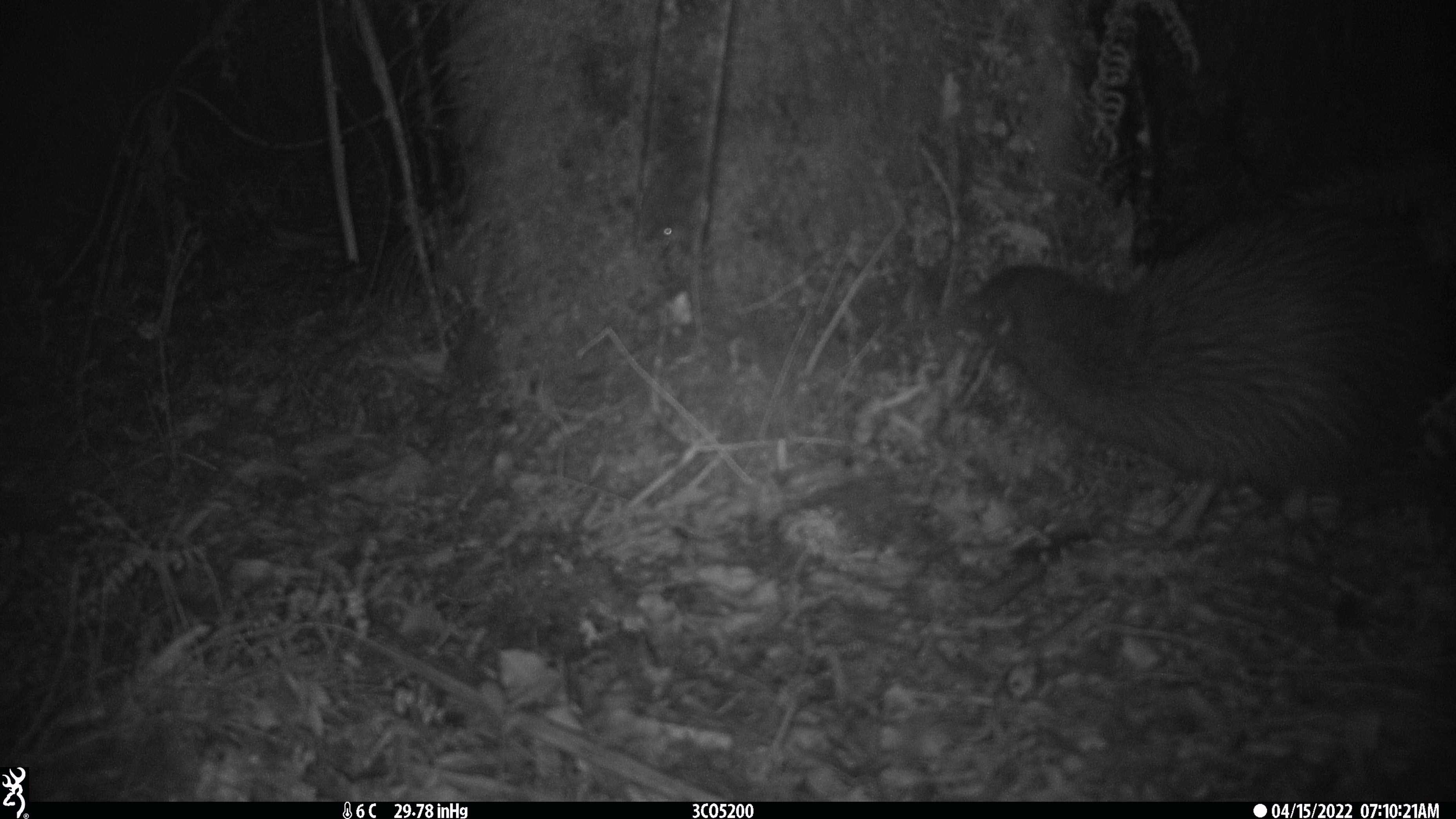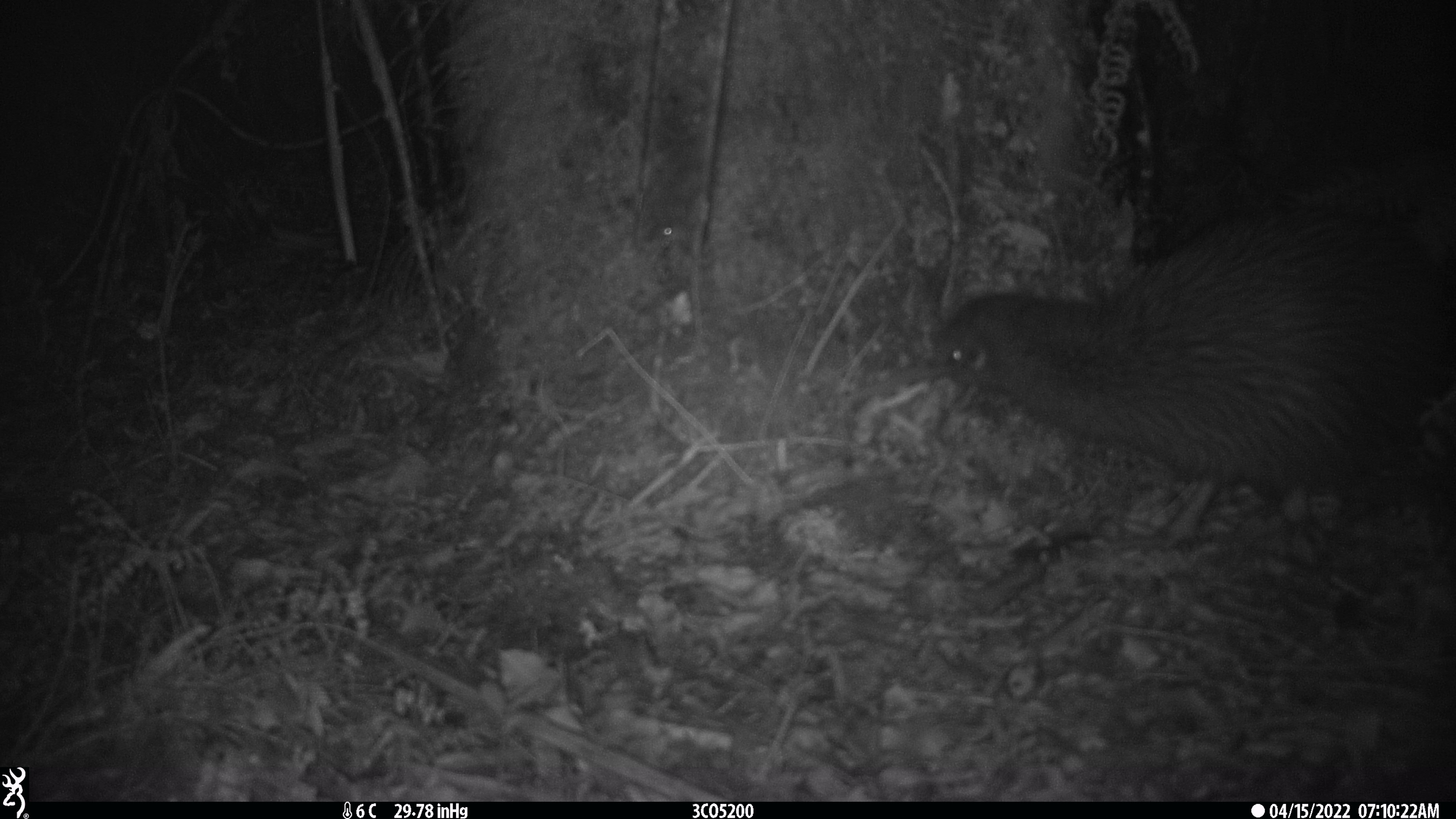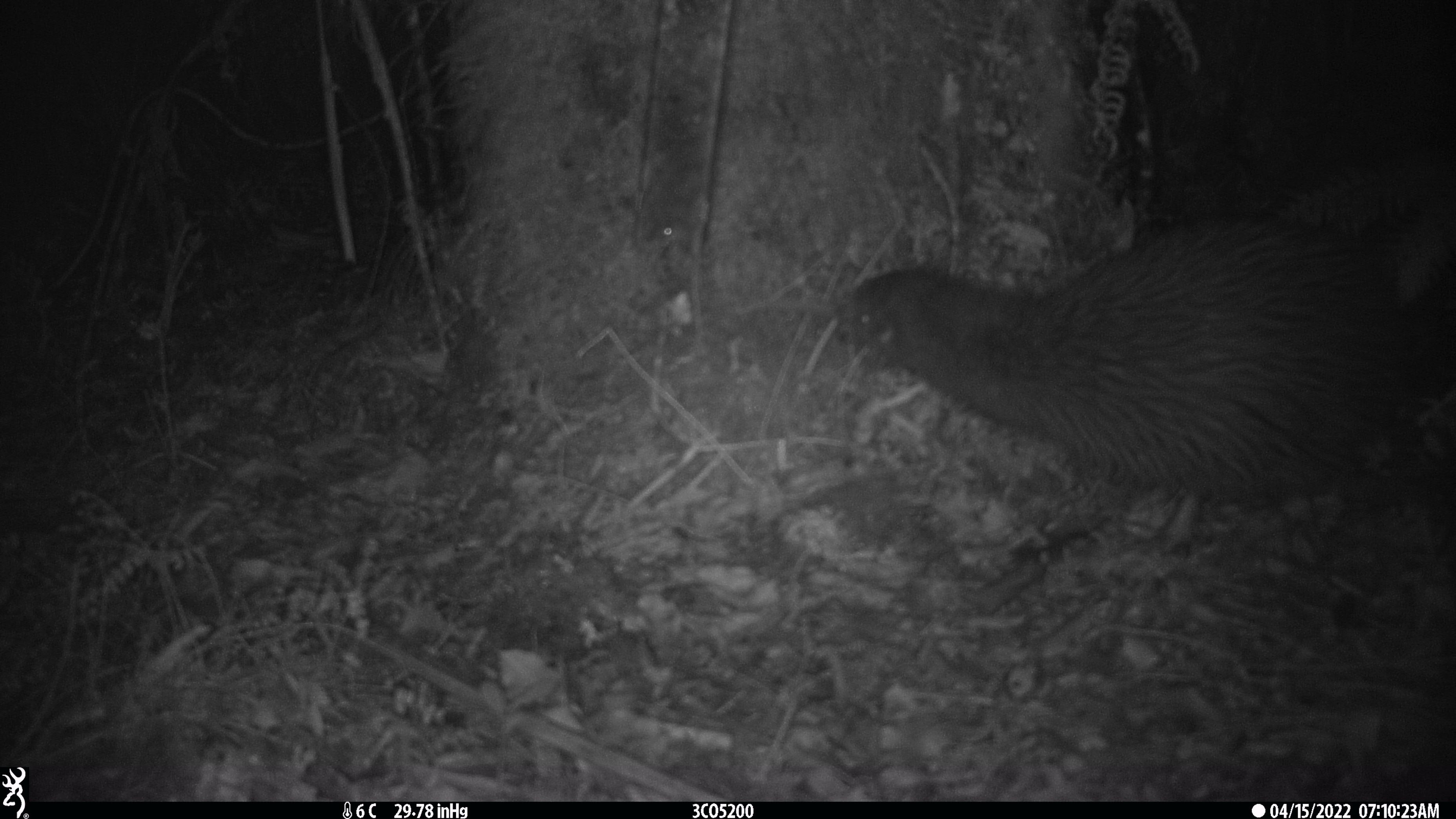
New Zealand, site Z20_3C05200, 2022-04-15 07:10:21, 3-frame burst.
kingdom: Animalia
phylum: Chordata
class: Aves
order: Apterygiformes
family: Apterygidae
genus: Apteryx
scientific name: Apteryx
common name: kiwi